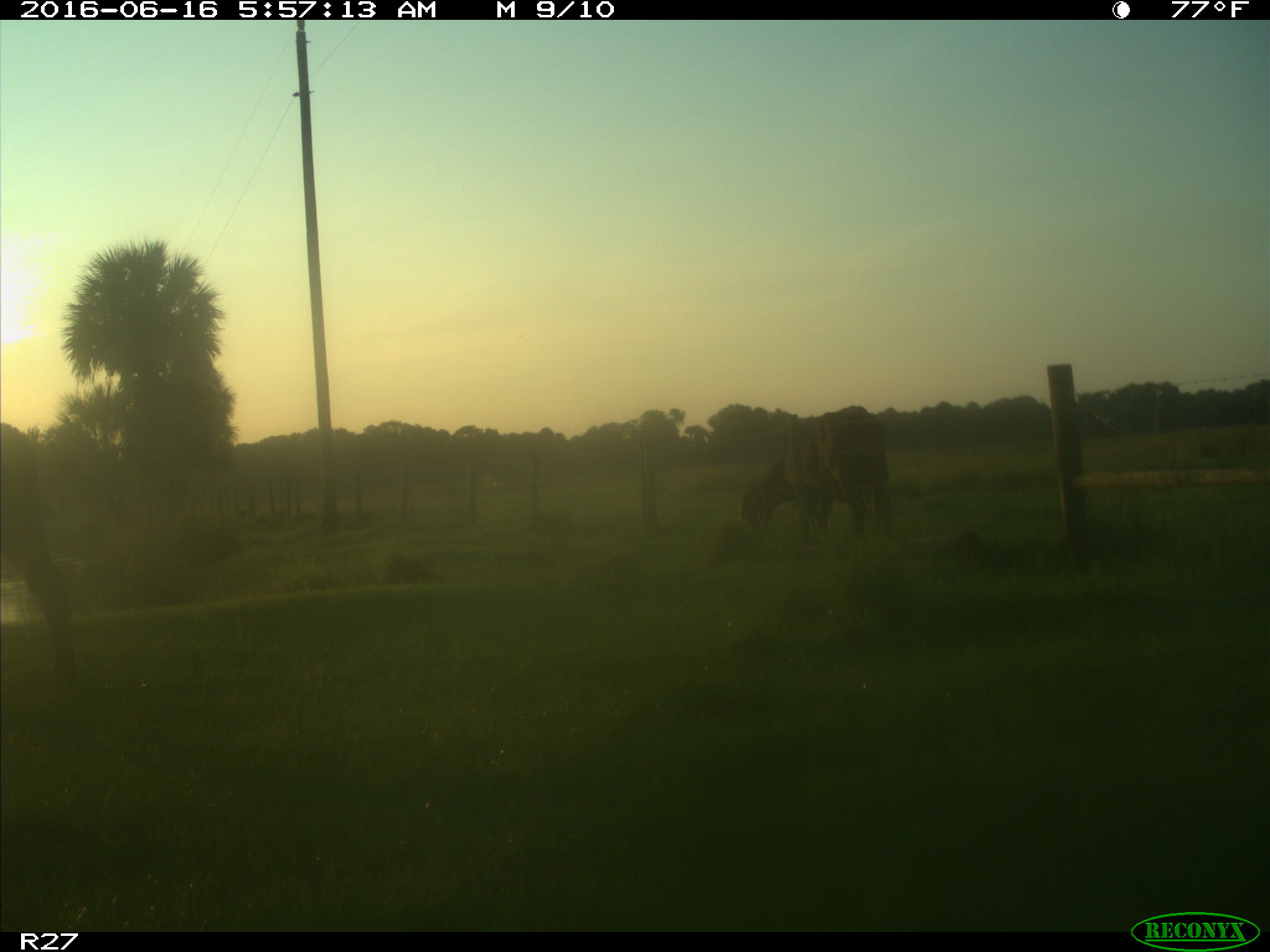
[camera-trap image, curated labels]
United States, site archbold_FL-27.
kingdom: Animalia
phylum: Chordata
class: Mammalia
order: Artiodactyla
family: Bovidae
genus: Bos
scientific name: Bos taurus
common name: domestic cow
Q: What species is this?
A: Bos taurus (domestic cow).